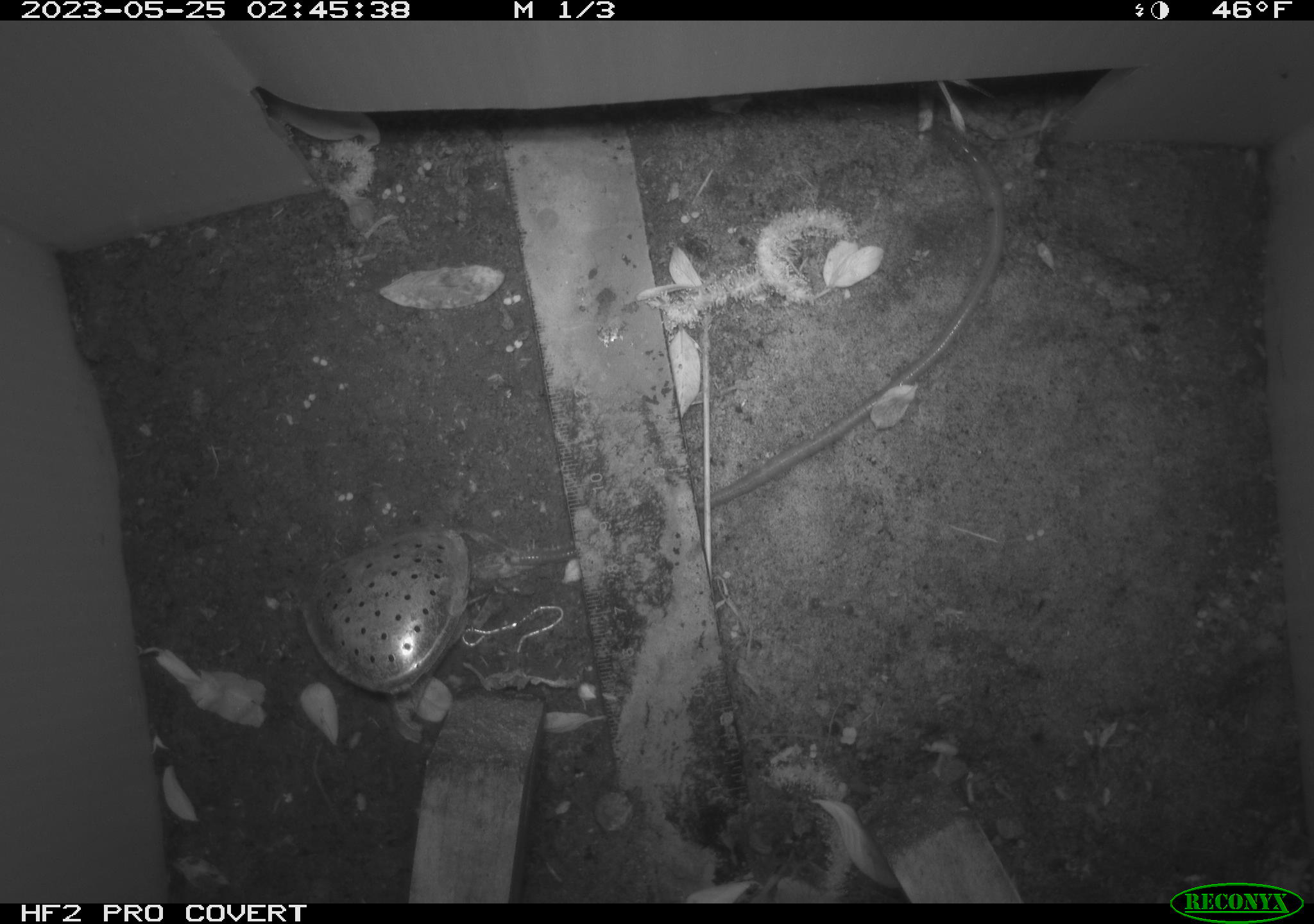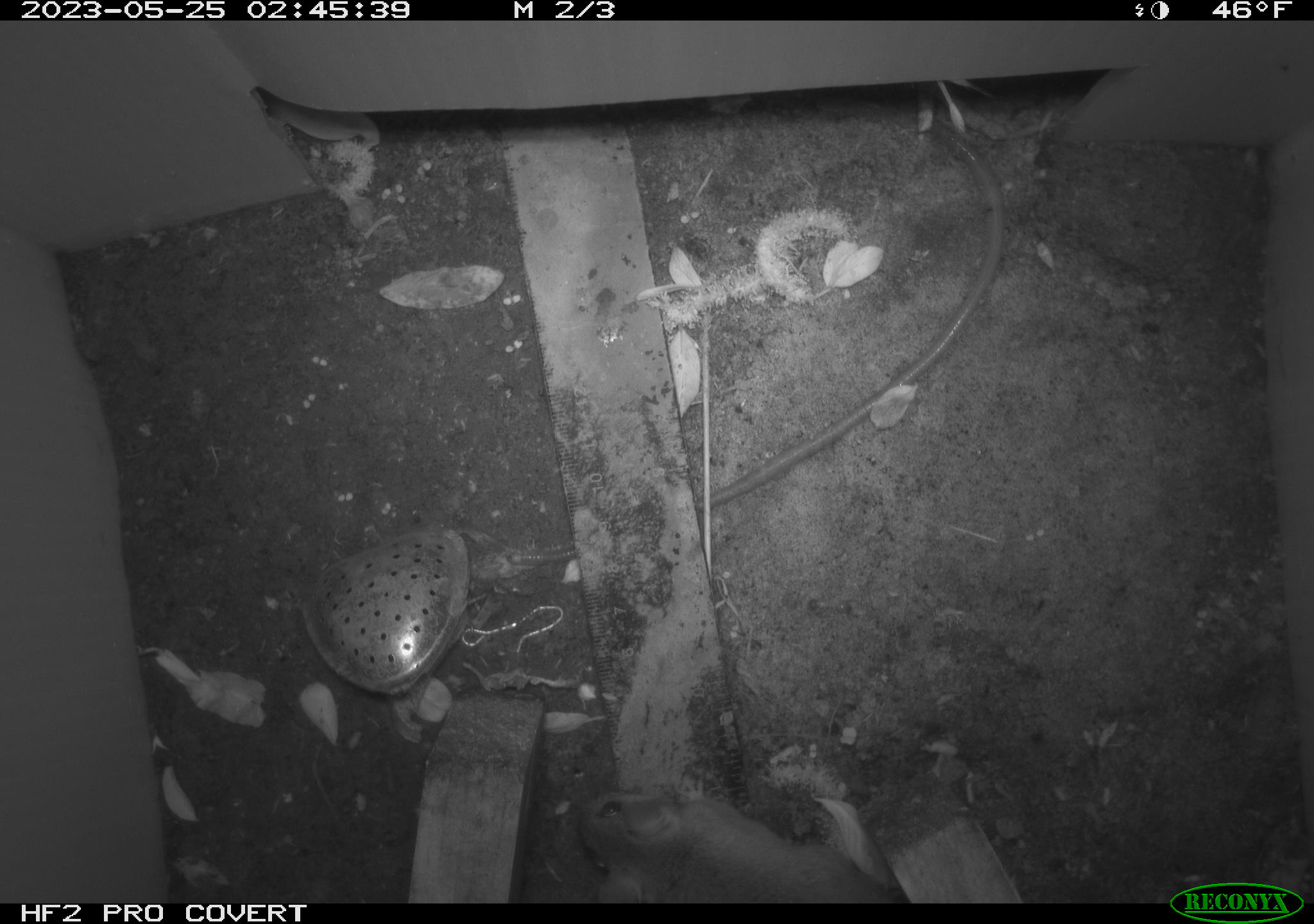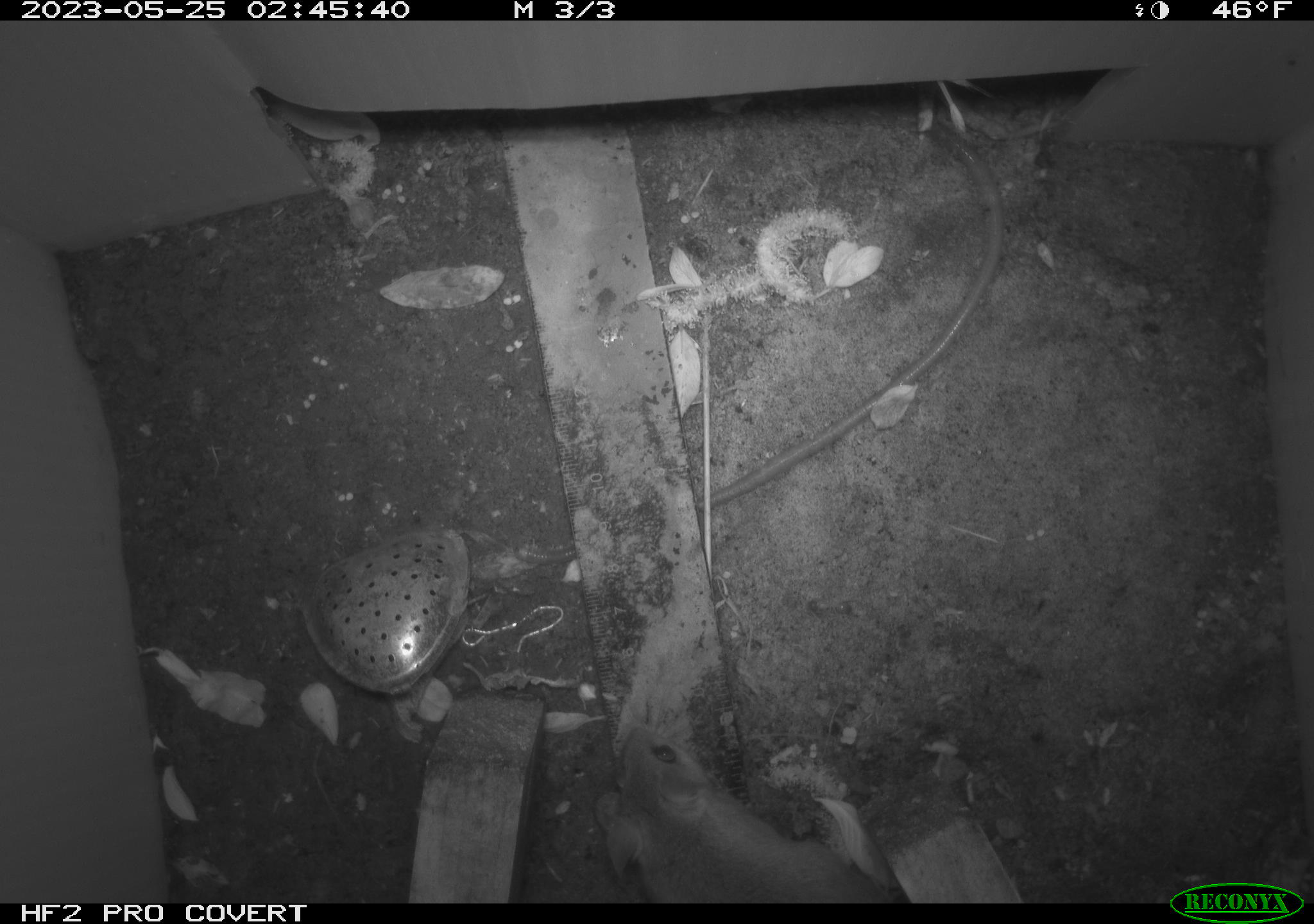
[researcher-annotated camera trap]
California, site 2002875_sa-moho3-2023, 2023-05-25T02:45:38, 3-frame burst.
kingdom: Animalia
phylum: Chordata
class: Mammalia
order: Rodentia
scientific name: Rodentia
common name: mouse species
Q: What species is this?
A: Mouse species (Rodentia).